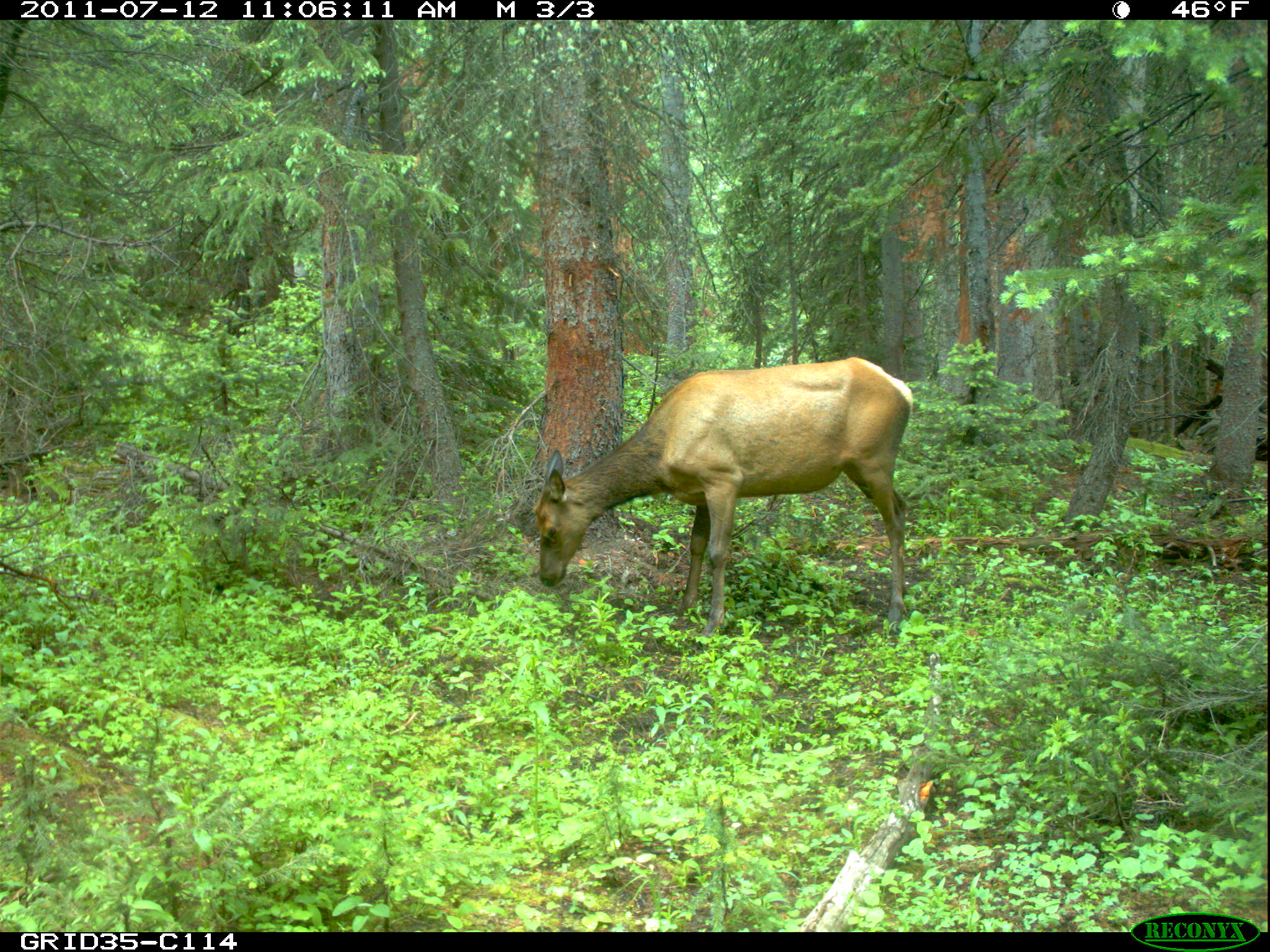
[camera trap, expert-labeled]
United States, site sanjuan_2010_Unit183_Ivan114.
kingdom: Animalia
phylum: Chordata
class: Mammalia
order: Artiodactyla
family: Cervidae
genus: Cervus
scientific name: Cervus elaphus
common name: red deer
Cervus elaphus (red deer).